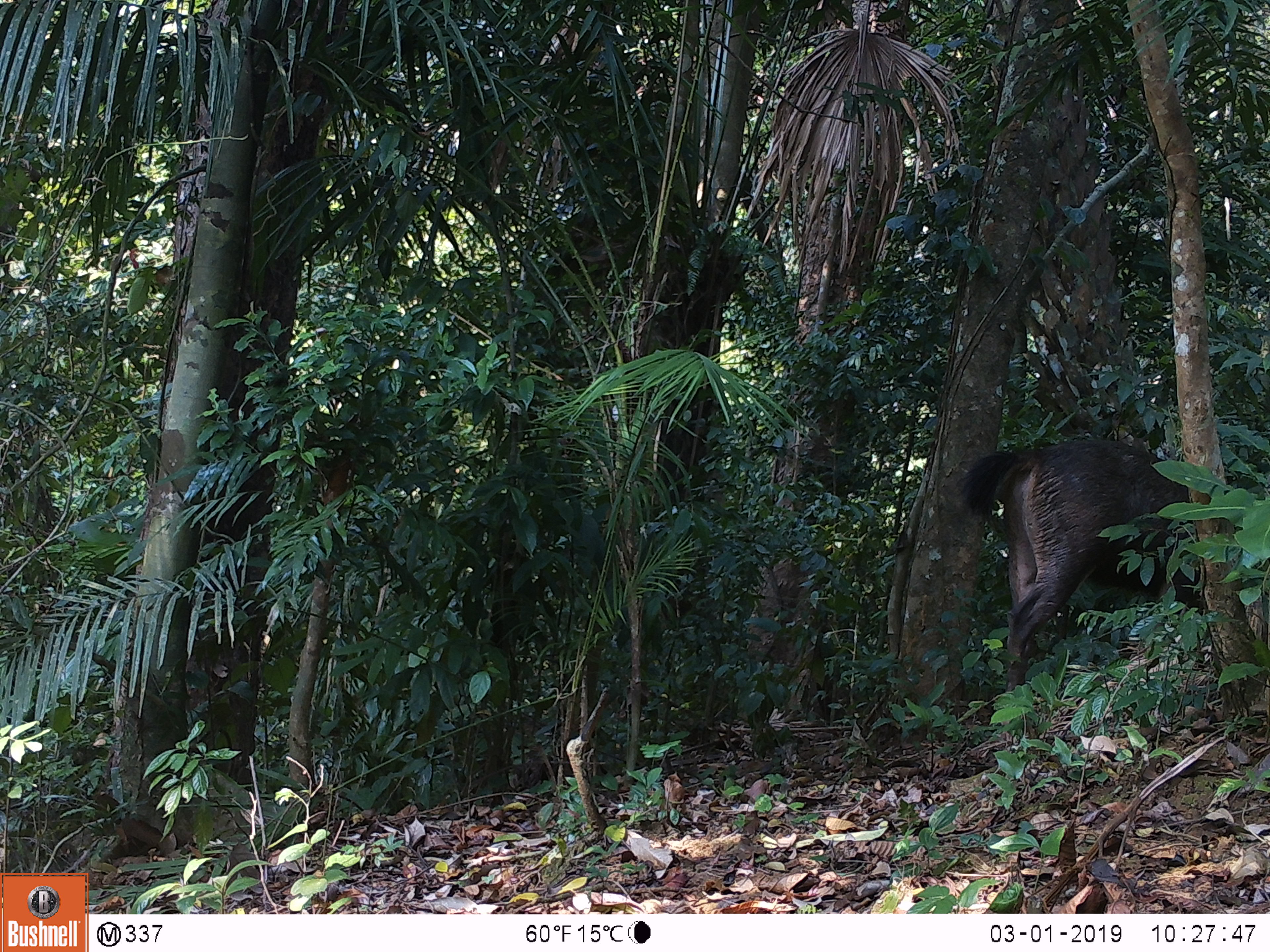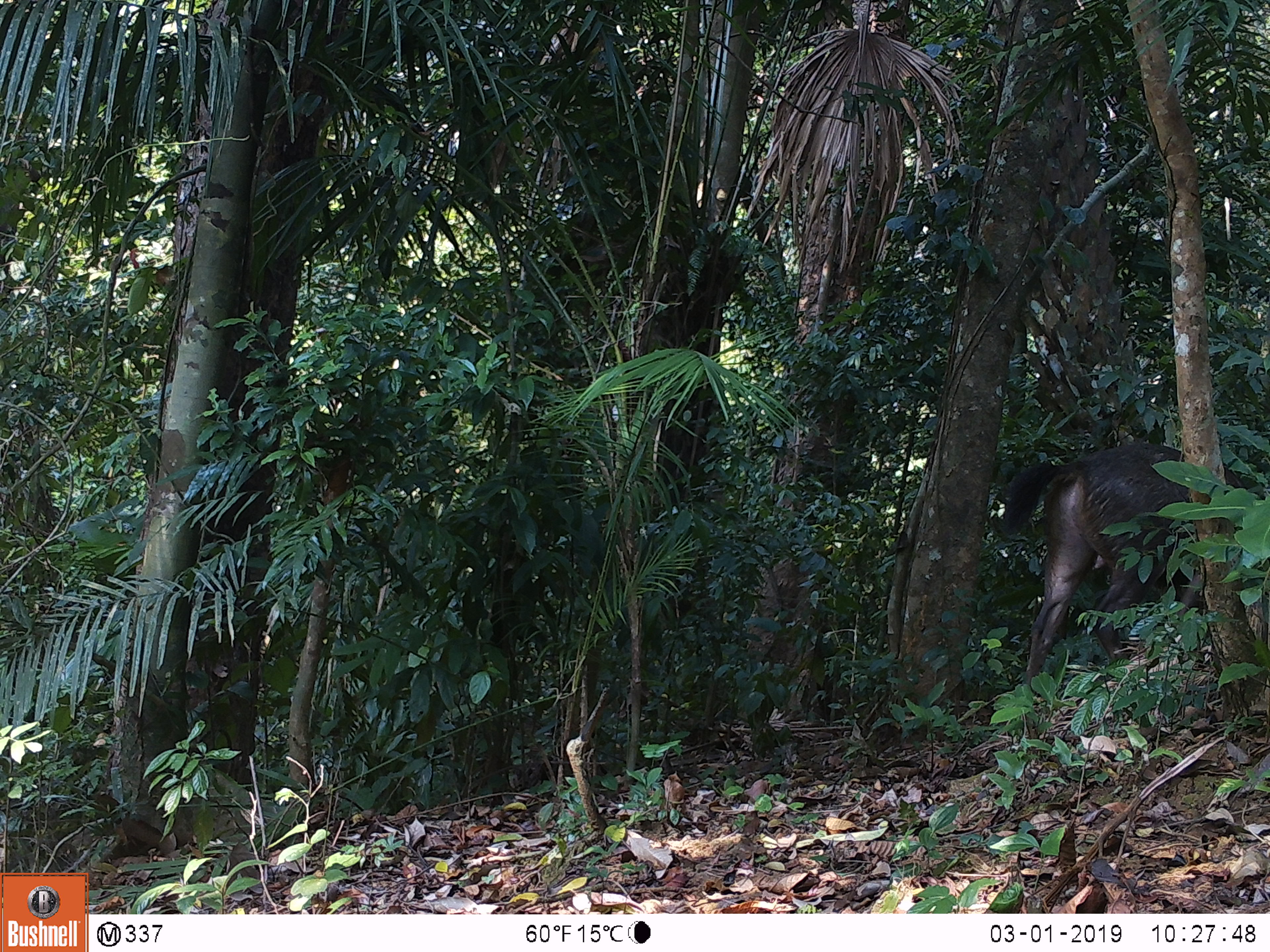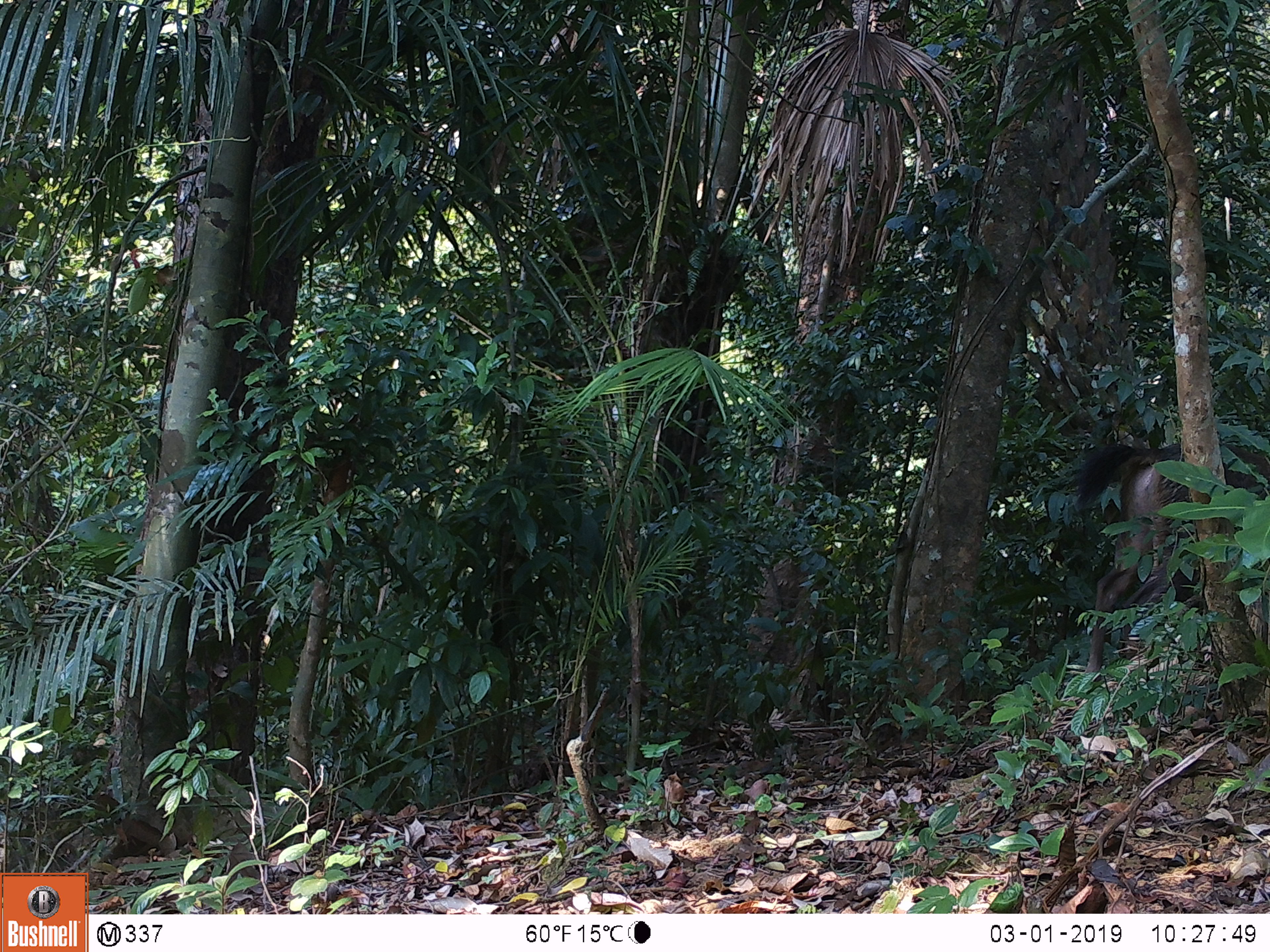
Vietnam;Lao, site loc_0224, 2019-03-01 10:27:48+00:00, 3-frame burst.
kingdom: Animalia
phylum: Chordata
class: Mammalia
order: Artiodactyla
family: Cervidae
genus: Rusa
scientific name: Rusa unicolor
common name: sambar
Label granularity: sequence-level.